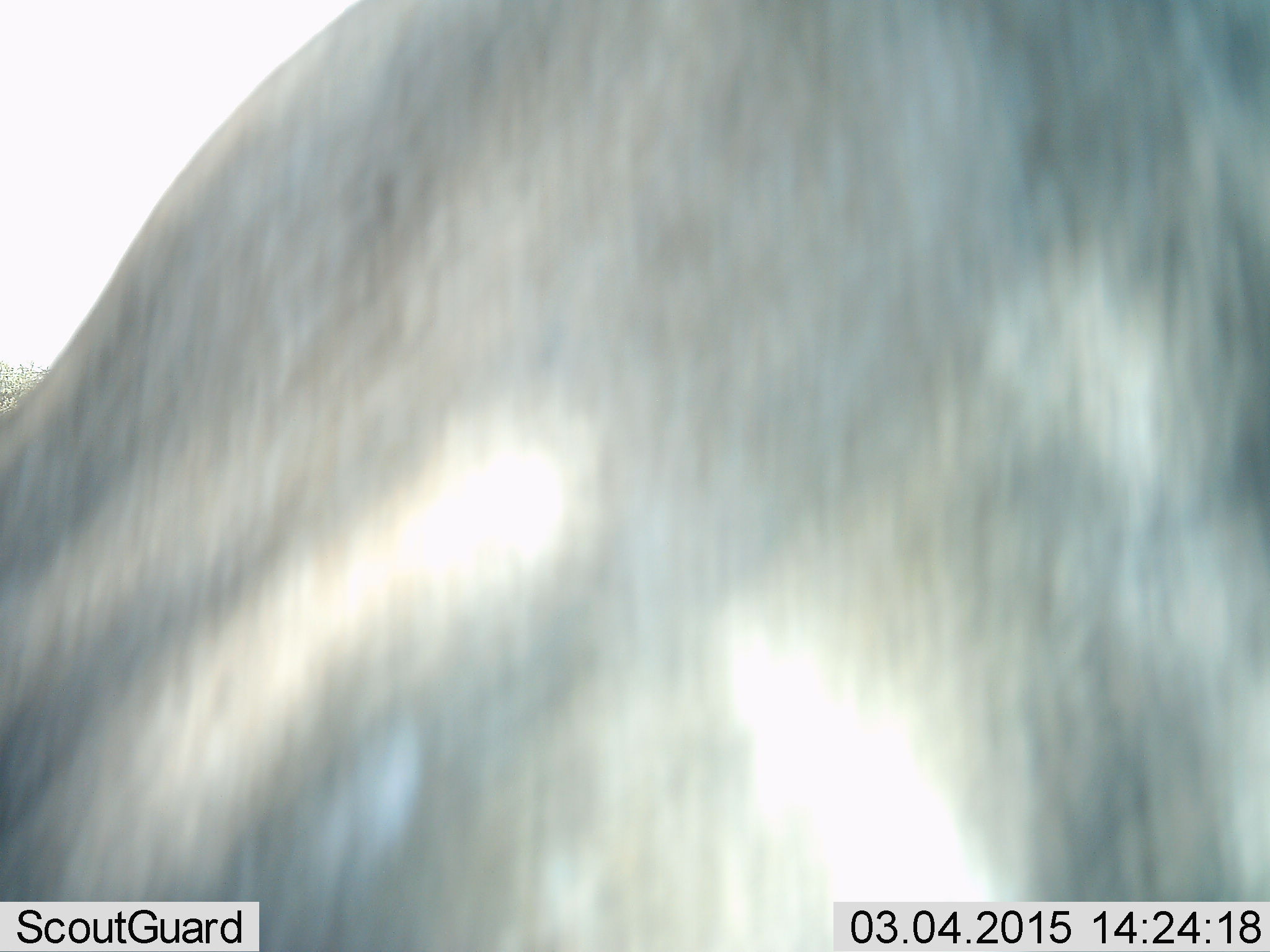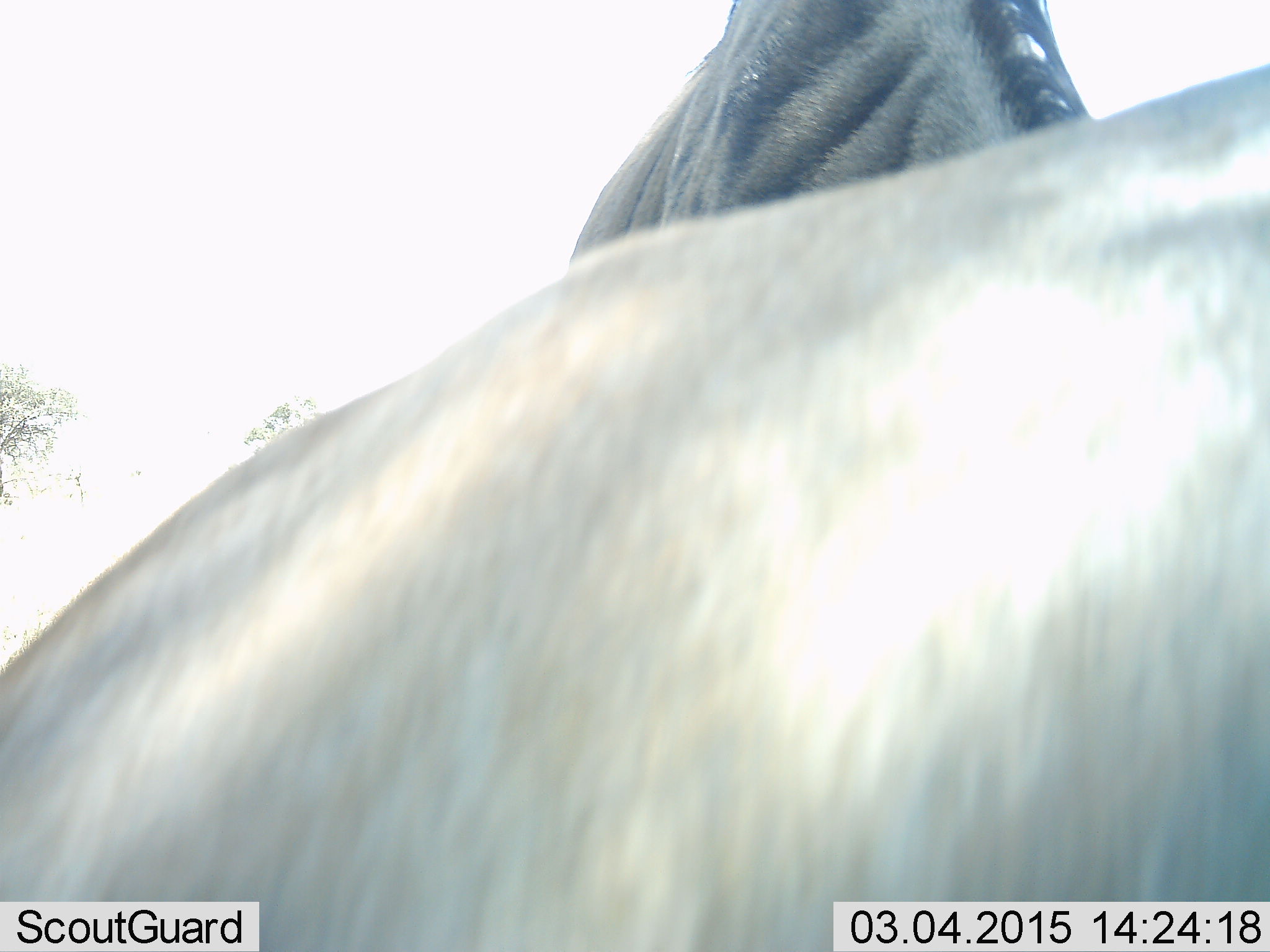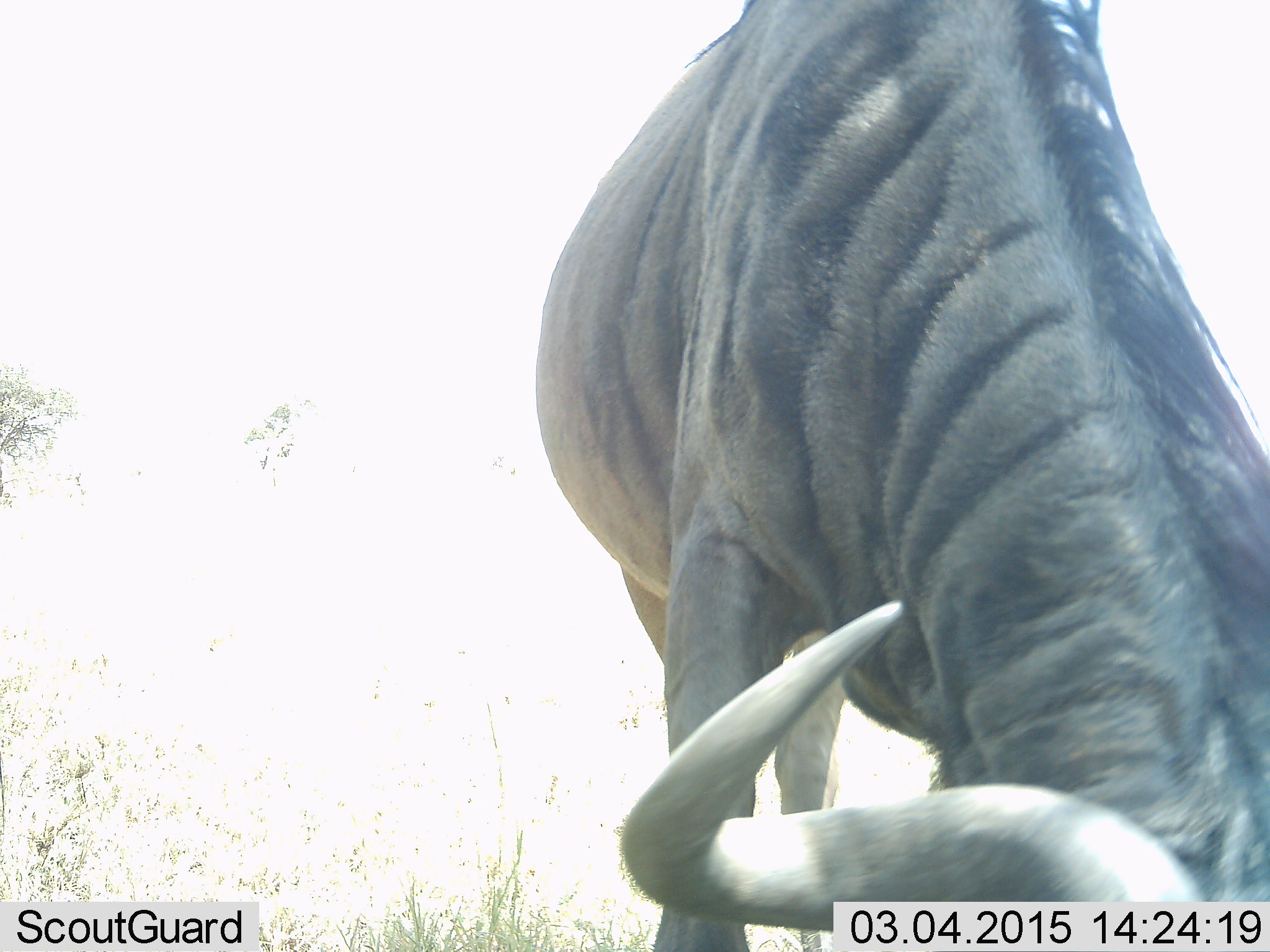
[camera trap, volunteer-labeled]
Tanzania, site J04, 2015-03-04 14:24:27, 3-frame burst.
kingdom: Animalia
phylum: Chordata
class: Mammalia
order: Artiodactyla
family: Bovidae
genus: Connochaetes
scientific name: Connochaetes taurinus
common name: blue wildebeest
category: wildebeest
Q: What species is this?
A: Wildebeest (blue wildebeest) (Connochaetes taurinus).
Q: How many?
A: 2.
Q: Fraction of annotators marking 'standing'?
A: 50%.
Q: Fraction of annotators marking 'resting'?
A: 10%.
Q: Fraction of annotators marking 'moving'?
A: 20%.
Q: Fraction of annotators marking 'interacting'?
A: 0%.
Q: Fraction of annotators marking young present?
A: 0%.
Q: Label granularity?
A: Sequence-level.